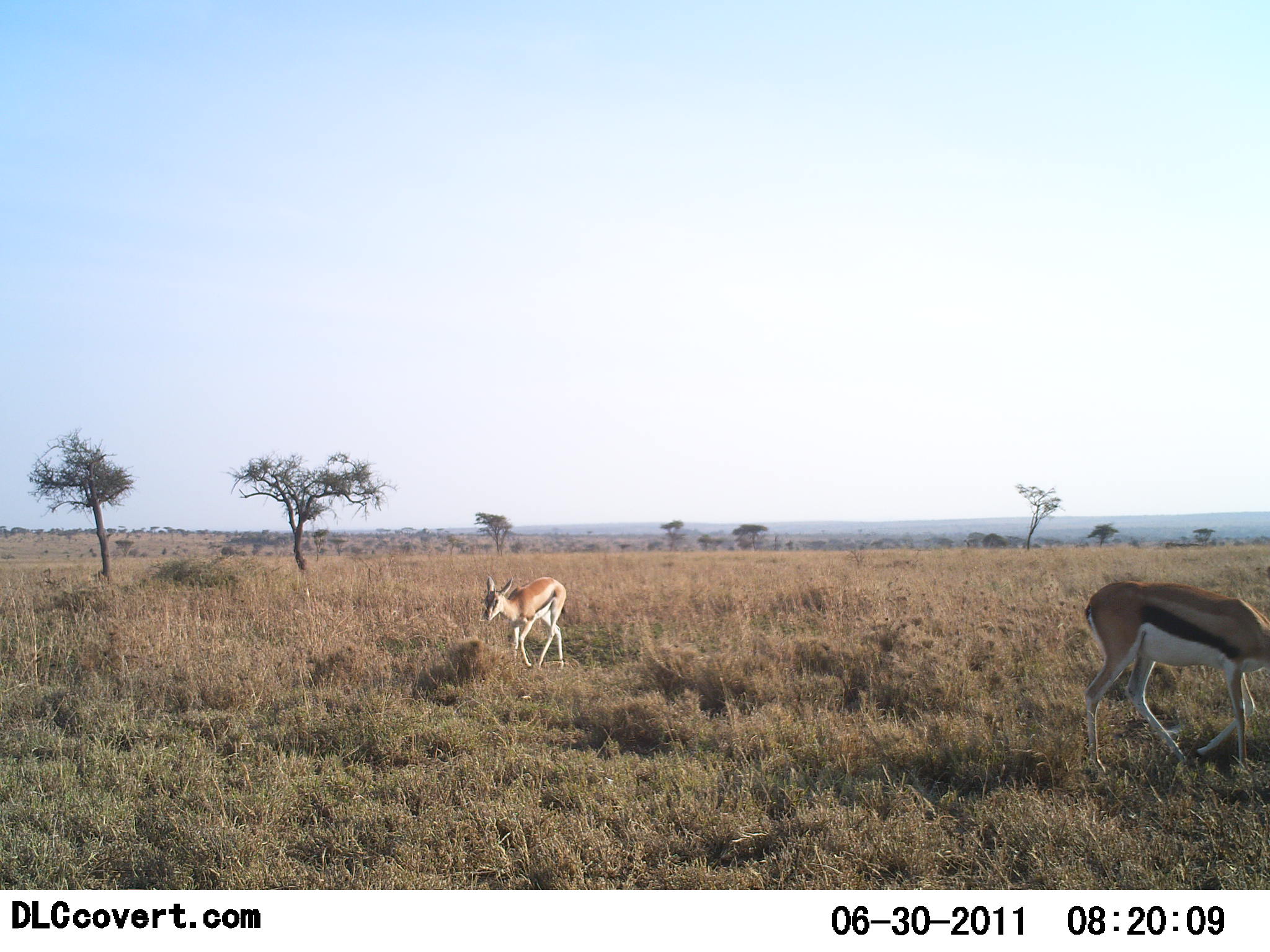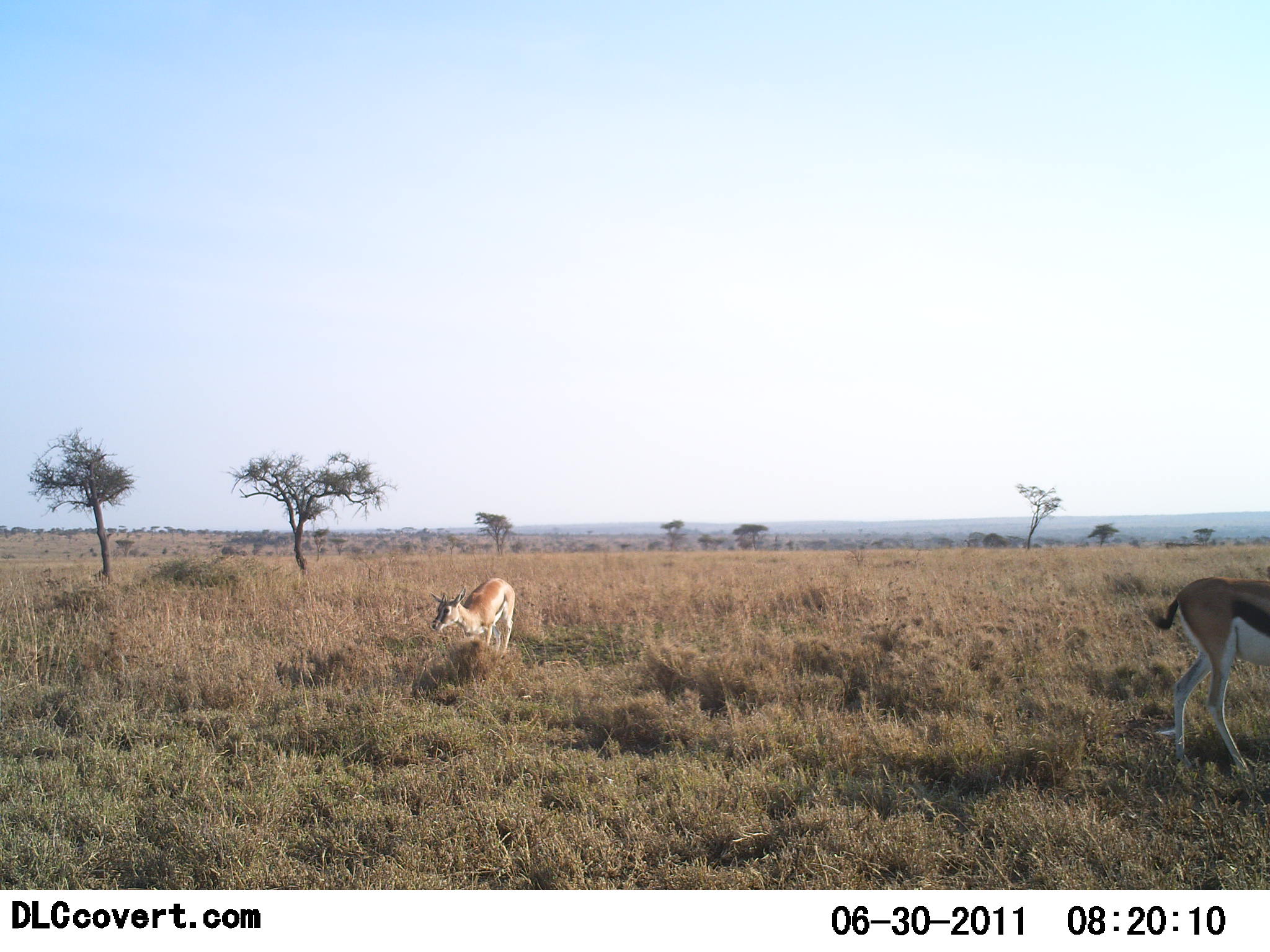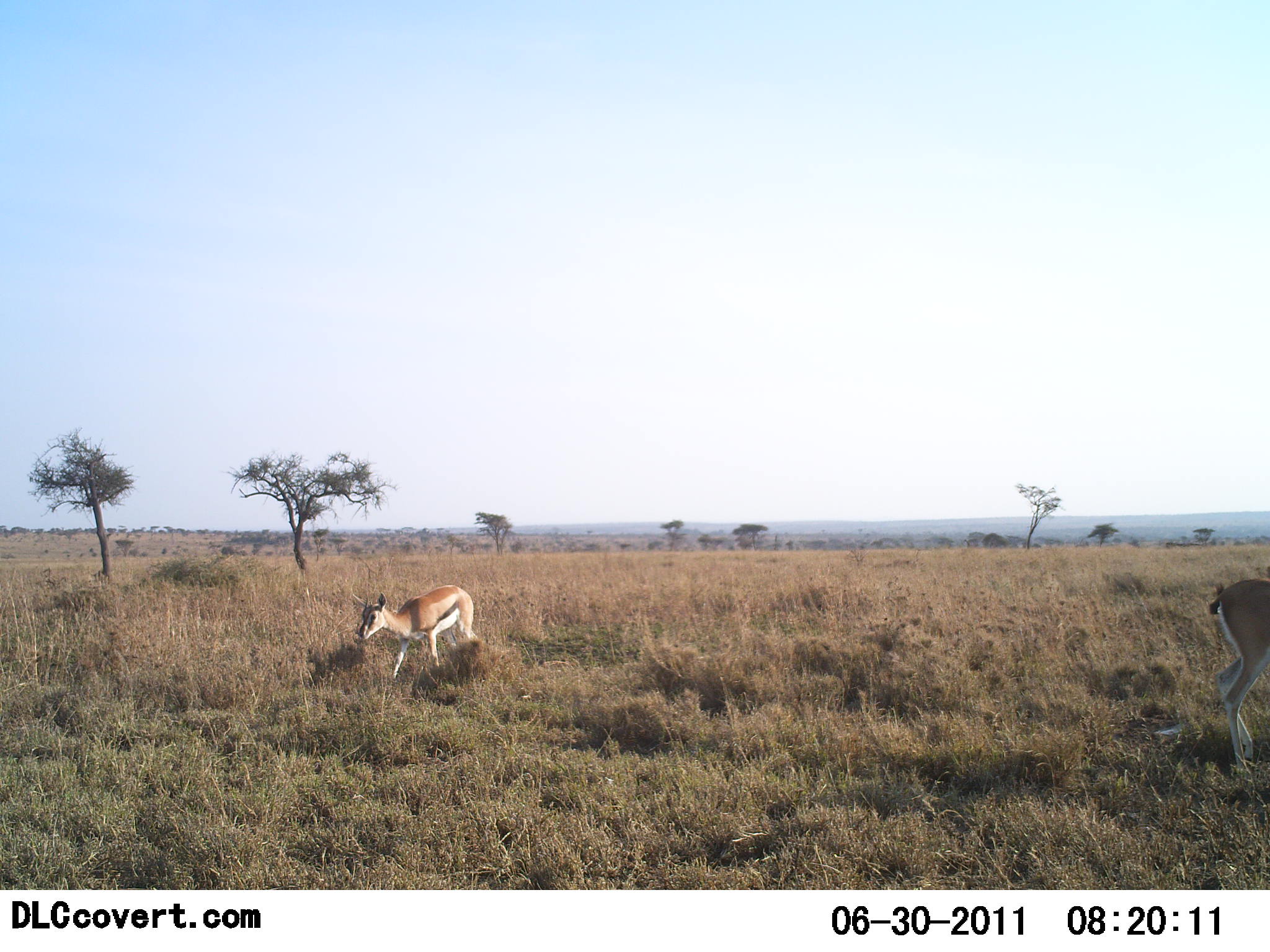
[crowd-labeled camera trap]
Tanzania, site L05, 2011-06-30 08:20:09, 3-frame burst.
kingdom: Animalia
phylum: Chordata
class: Mammalia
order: Artiodactyla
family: Bovidae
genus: Eudorcas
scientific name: Eudorcas thomsonii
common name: thomson's gazelle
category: gazellethomsons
Gazellethomsons (thomson's gazelle) (Eudorcas thomsonii), count 2. Behavior (volunteer vote fractions): standing 7%, resting 0%, moving 86%, interacting 0%. Young present (vote fraction): 7%. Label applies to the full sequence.